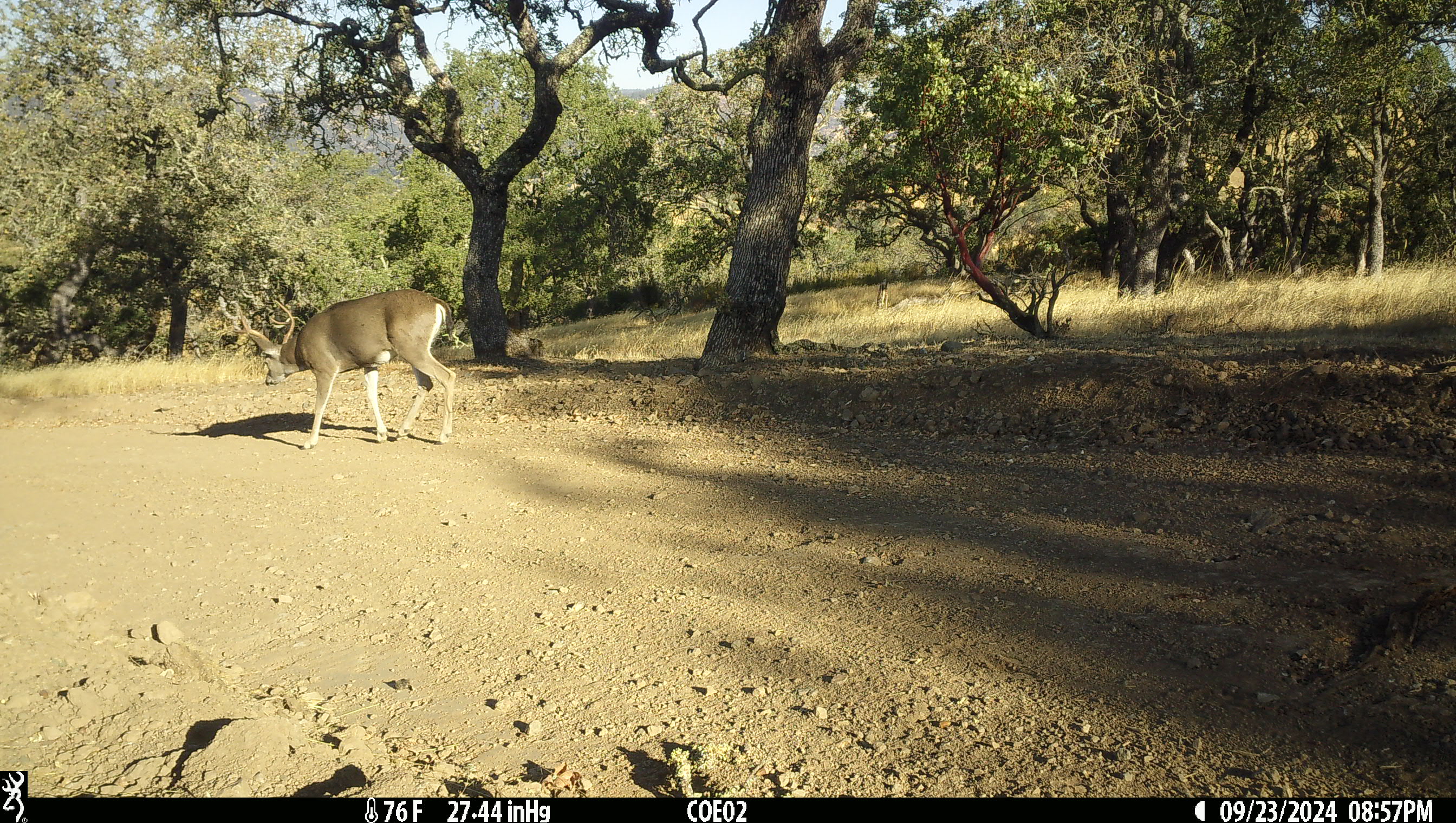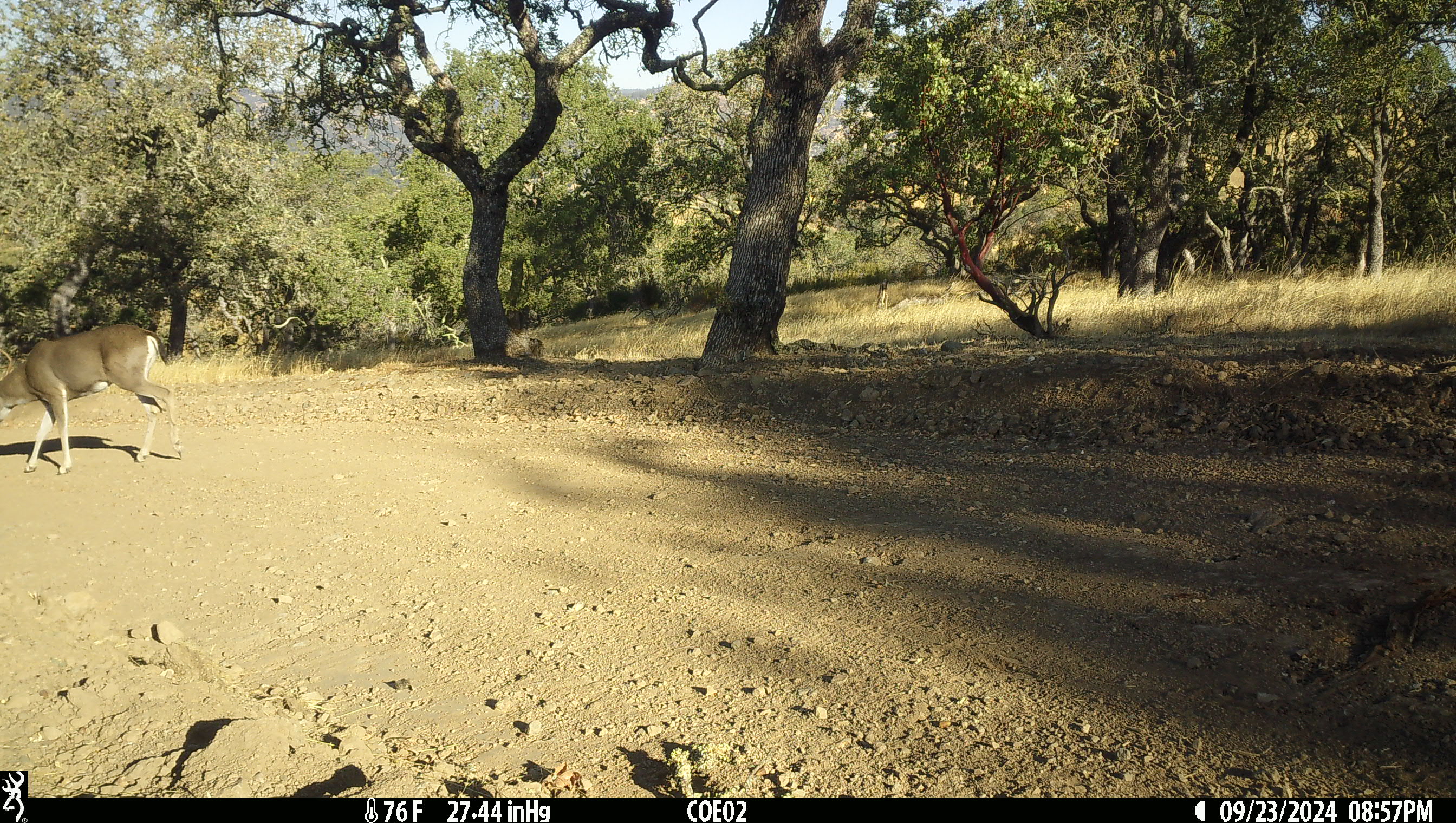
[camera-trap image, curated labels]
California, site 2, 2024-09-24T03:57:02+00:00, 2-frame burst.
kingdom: Animalia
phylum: Chordata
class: Mammalia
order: Artiodactyla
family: Cervidae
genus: Odocoileus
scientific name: Odocoileus hemionus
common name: mule deer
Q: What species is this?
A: Mule deer (Odocoileus hemionus).